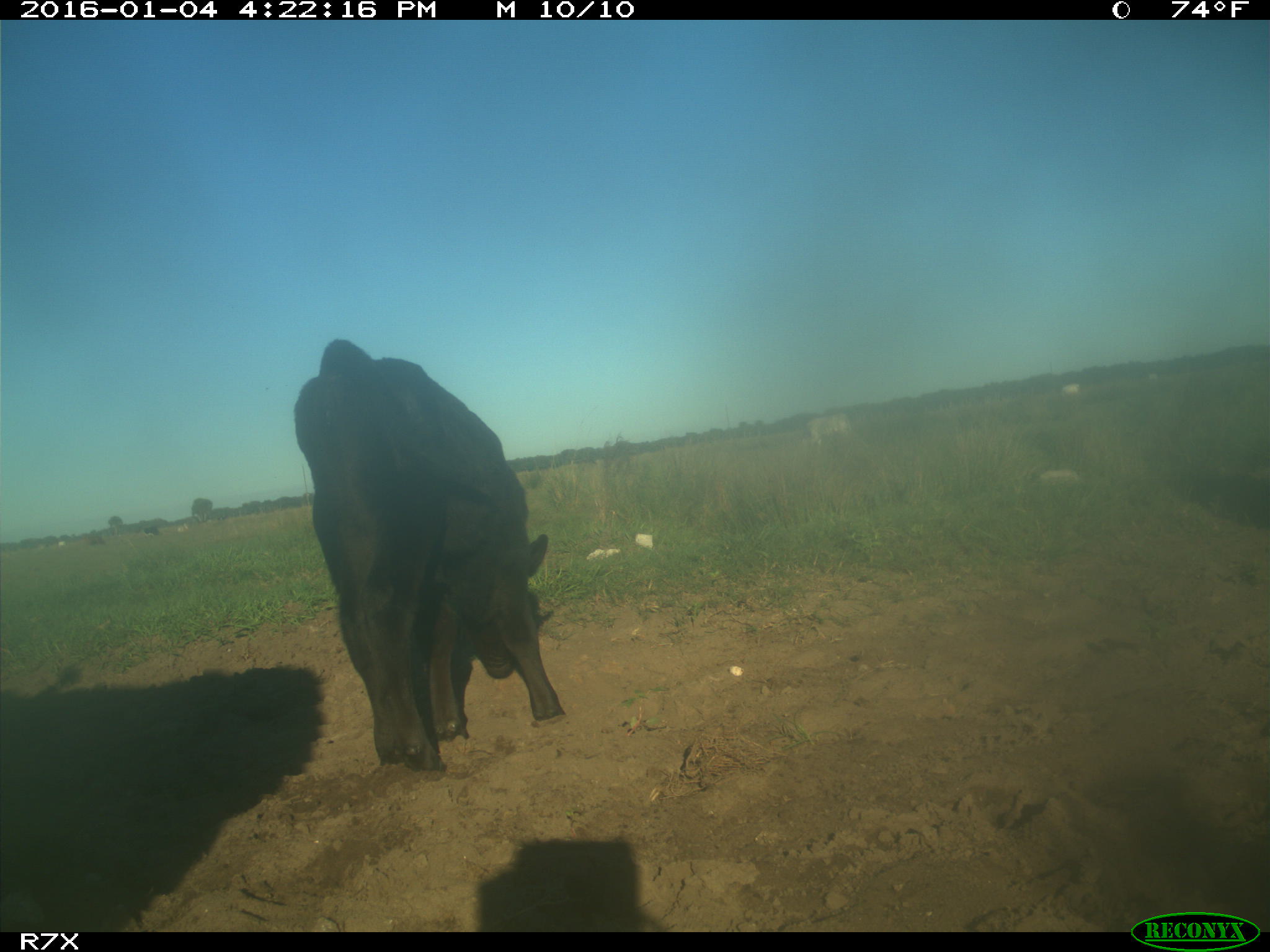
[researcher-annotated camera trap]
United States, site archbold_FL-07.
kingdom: Animalia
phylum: Chordata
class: Mammalia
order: Artiodactyla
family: Bovidae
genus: Bos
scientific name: Bos taurus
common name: domestic cow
Bos taurus (domestic cow).